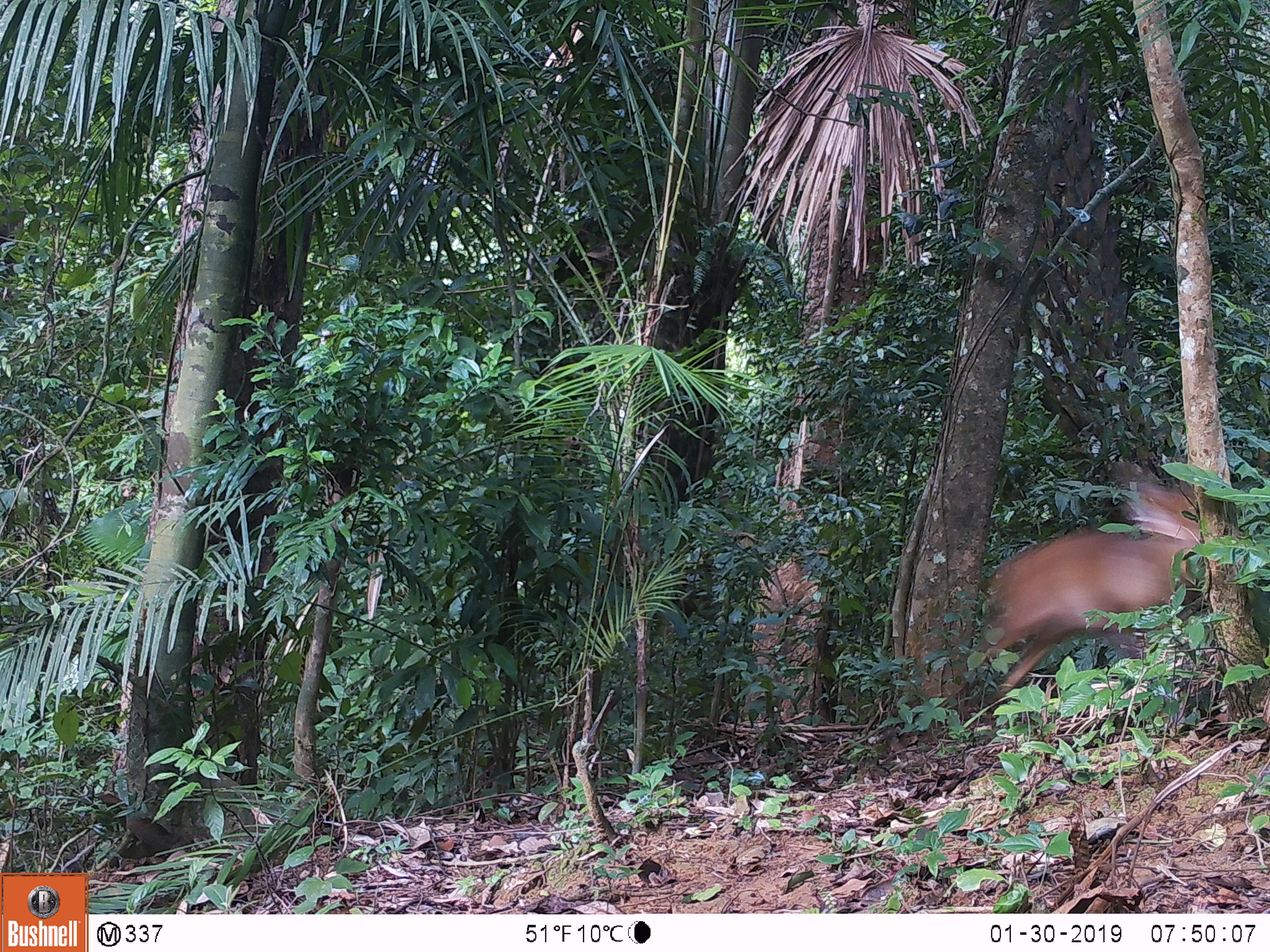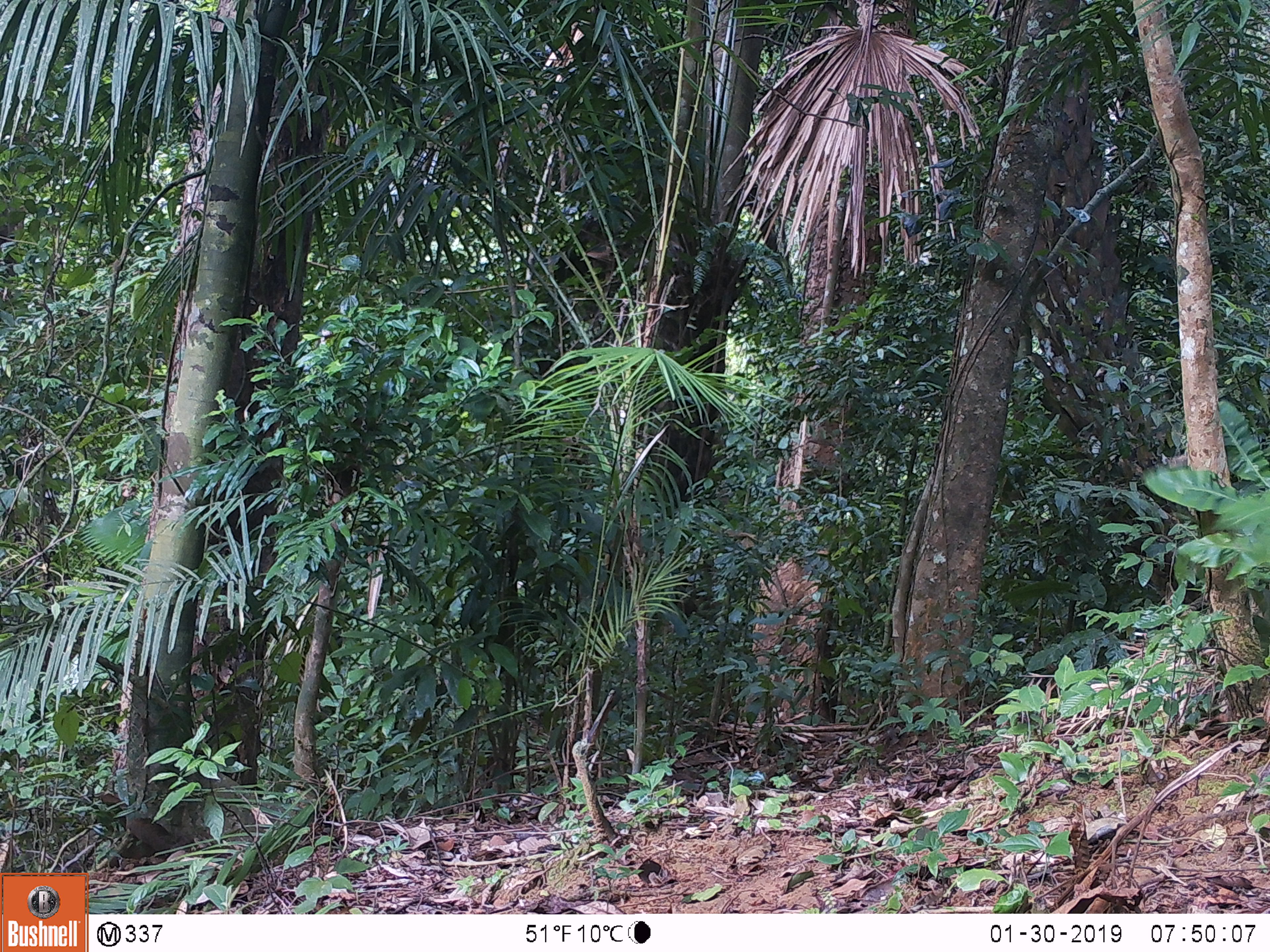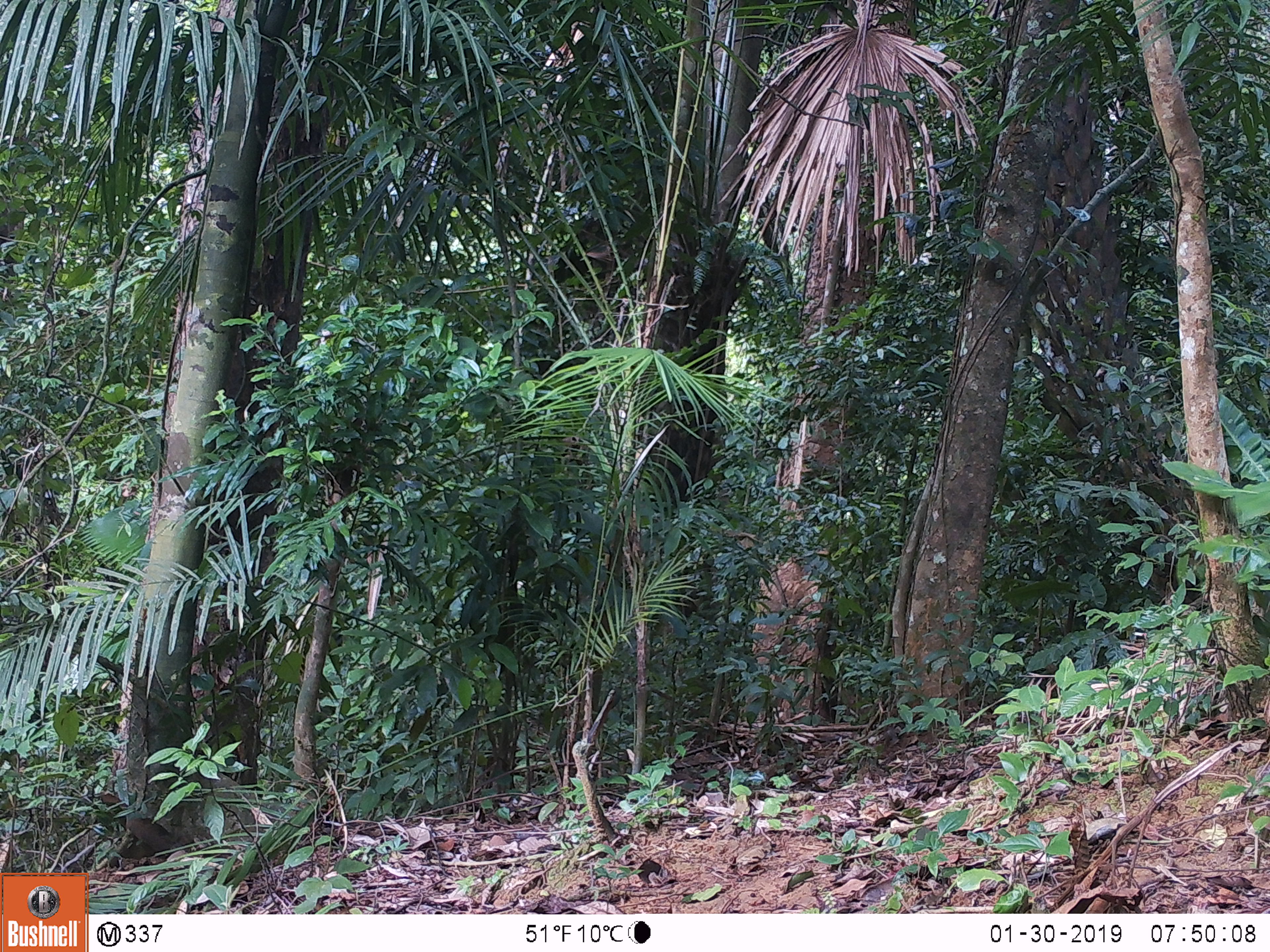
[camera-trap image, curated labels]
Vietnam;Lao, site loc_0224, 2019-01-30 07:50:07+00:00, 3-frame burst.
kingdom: Animalia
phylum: Chordata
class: Mammalia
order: Artiodactyla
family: Cervidae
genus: Muntiacus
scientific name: Muntiacus vuquangensis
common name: large-antlered muntjac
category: large antlered muntjac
Large antlered muntjac (large-antlered muntjac) (Muntiacus vuquangensis). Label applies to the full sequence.